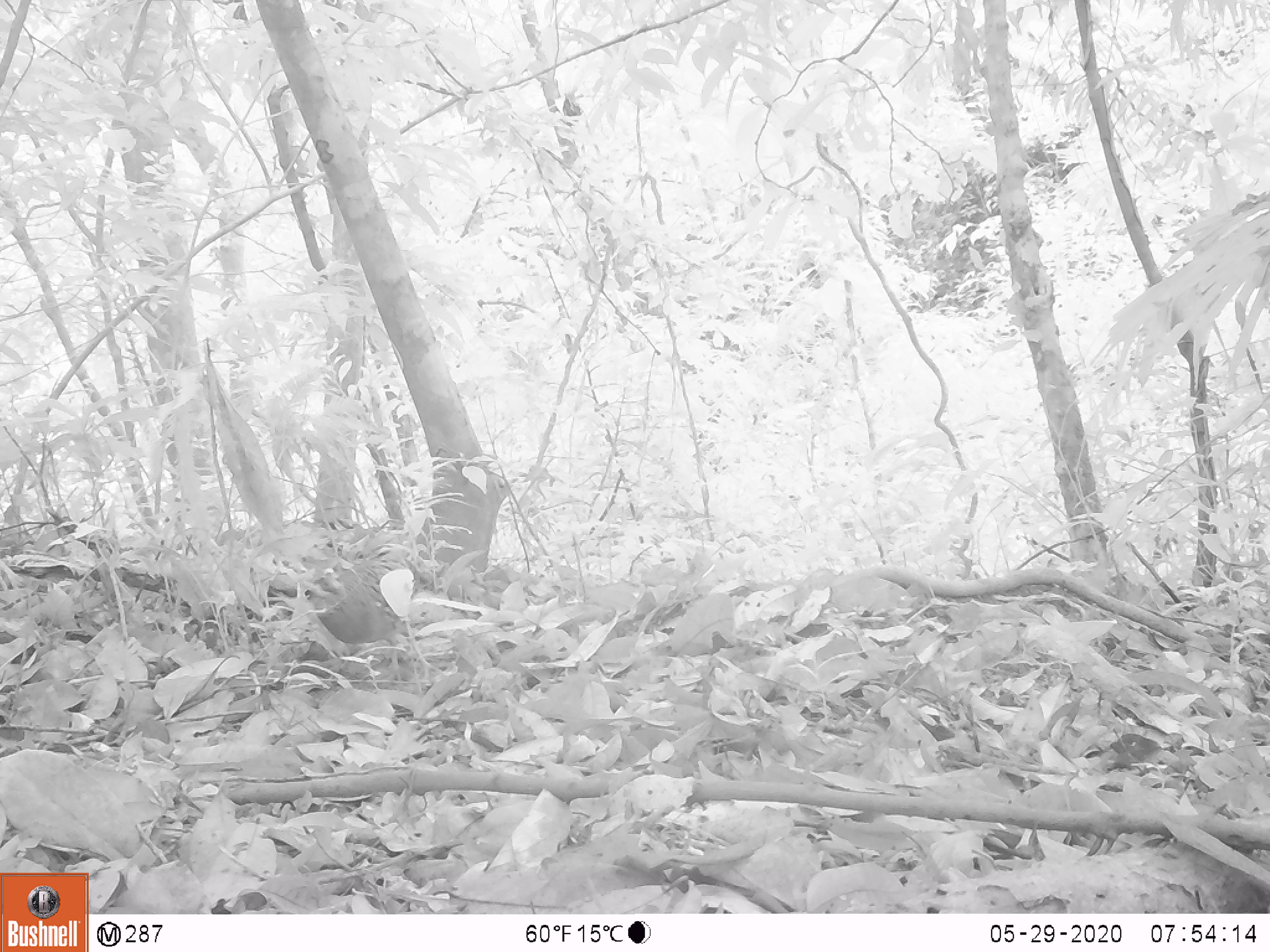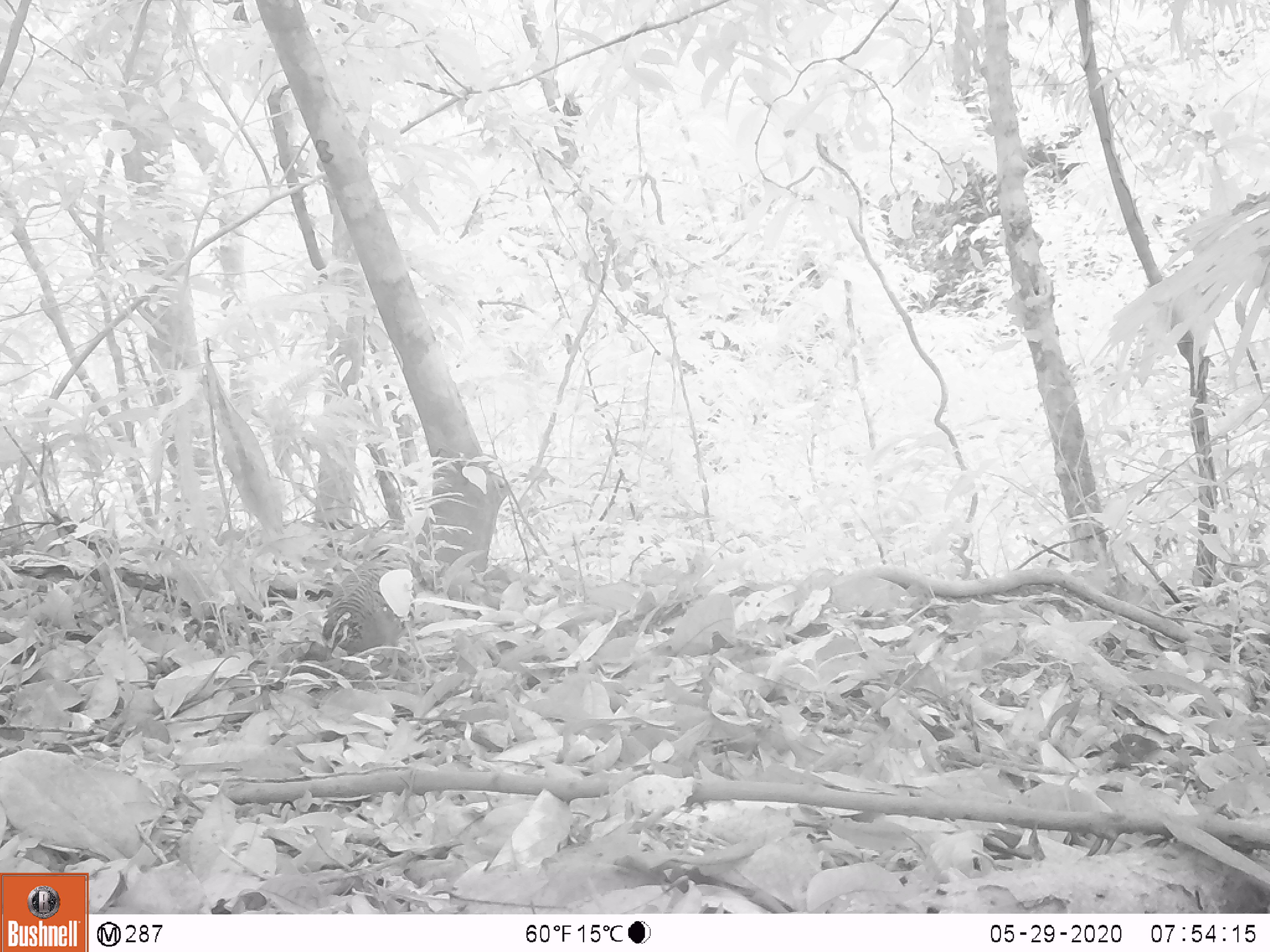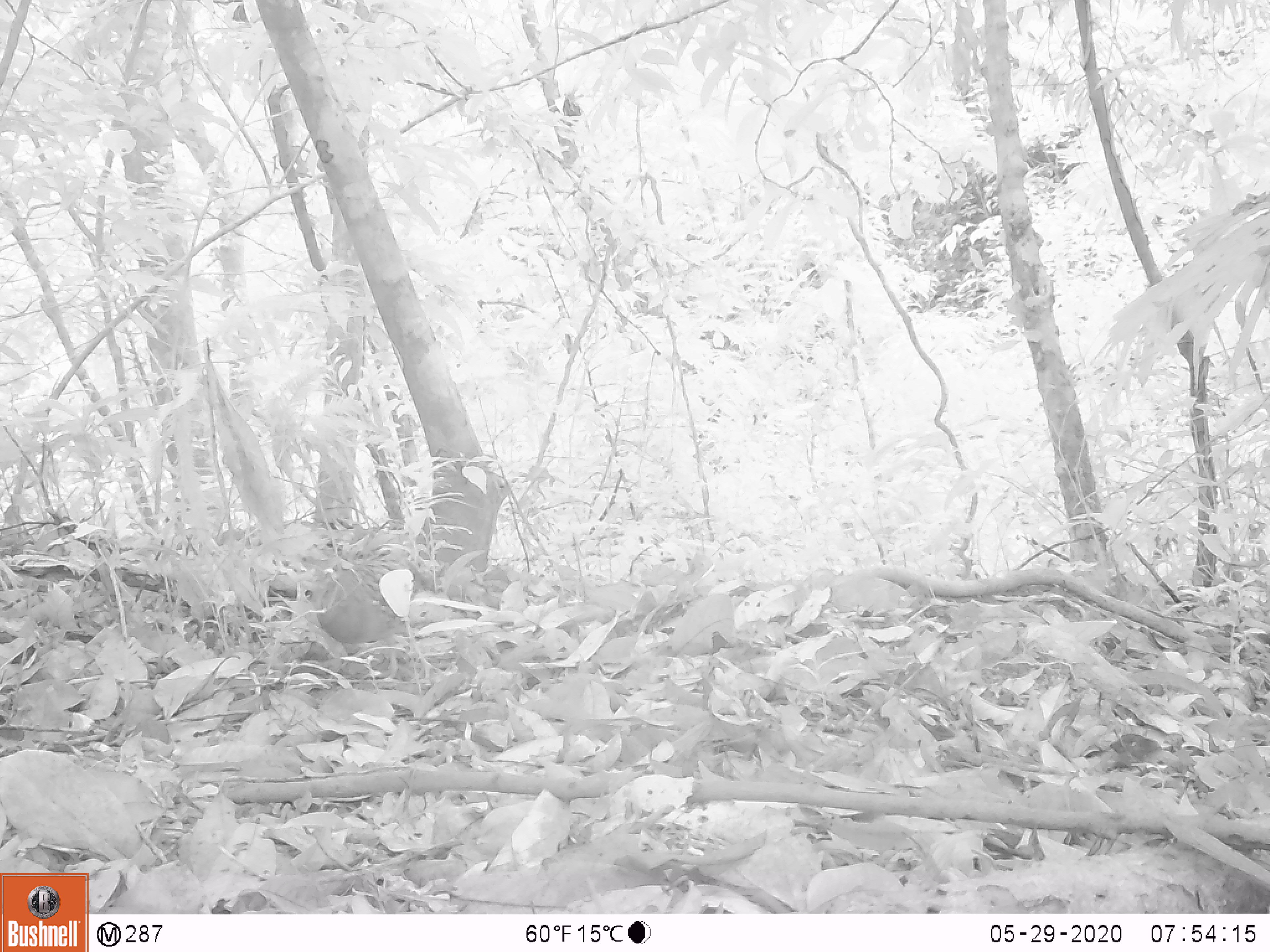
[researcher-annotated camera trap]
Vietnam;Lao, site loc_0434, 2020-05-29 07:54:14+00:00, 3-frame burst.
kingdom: Animalia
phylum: Chordata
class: Aves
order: Galliformes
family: Phasianidae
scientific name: Phasianidae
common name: partridge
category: unidentified partridge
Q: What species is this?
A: Unidentified partridge (partridge) (Phasianidae).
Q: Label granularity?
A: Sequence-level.